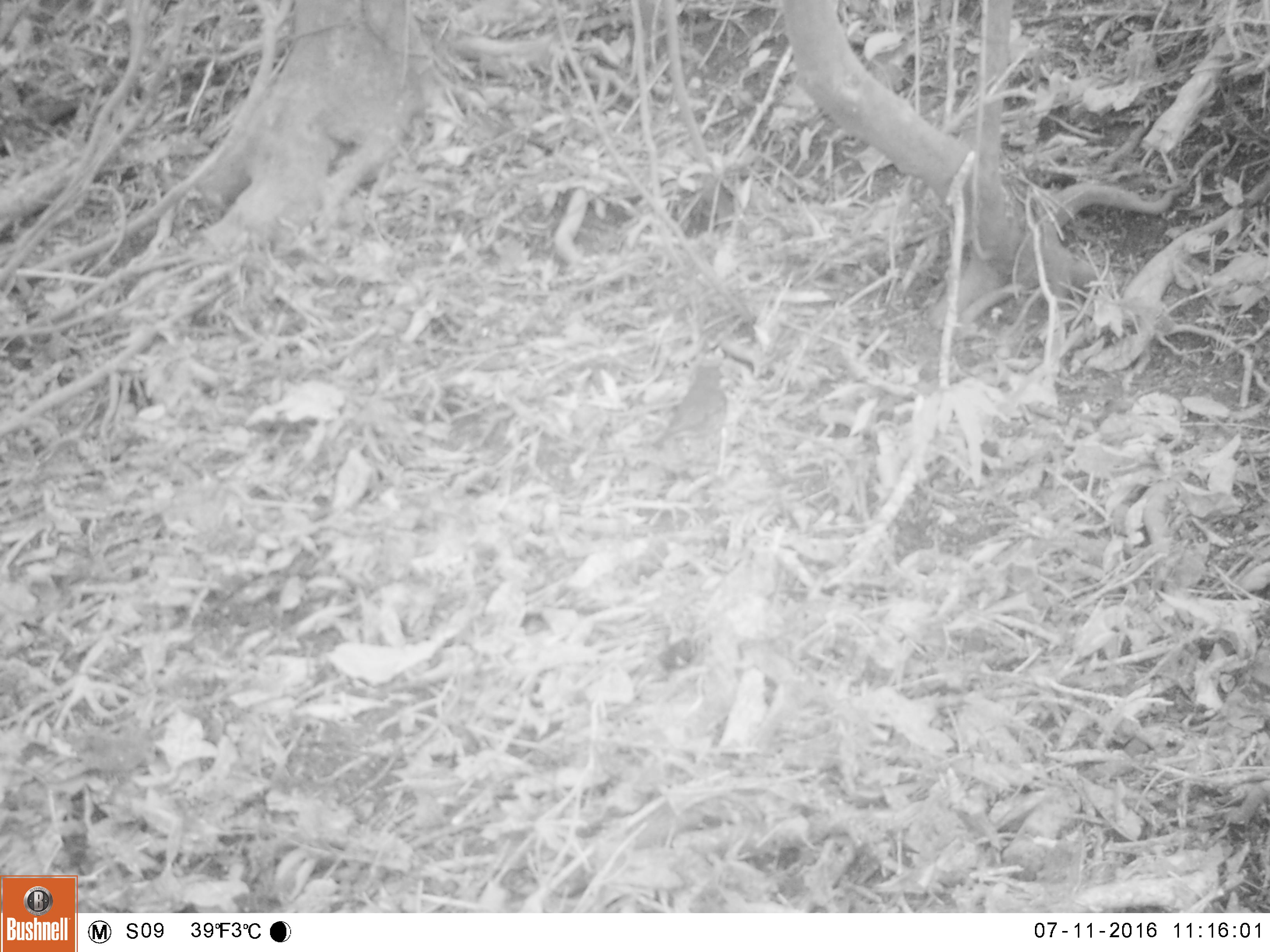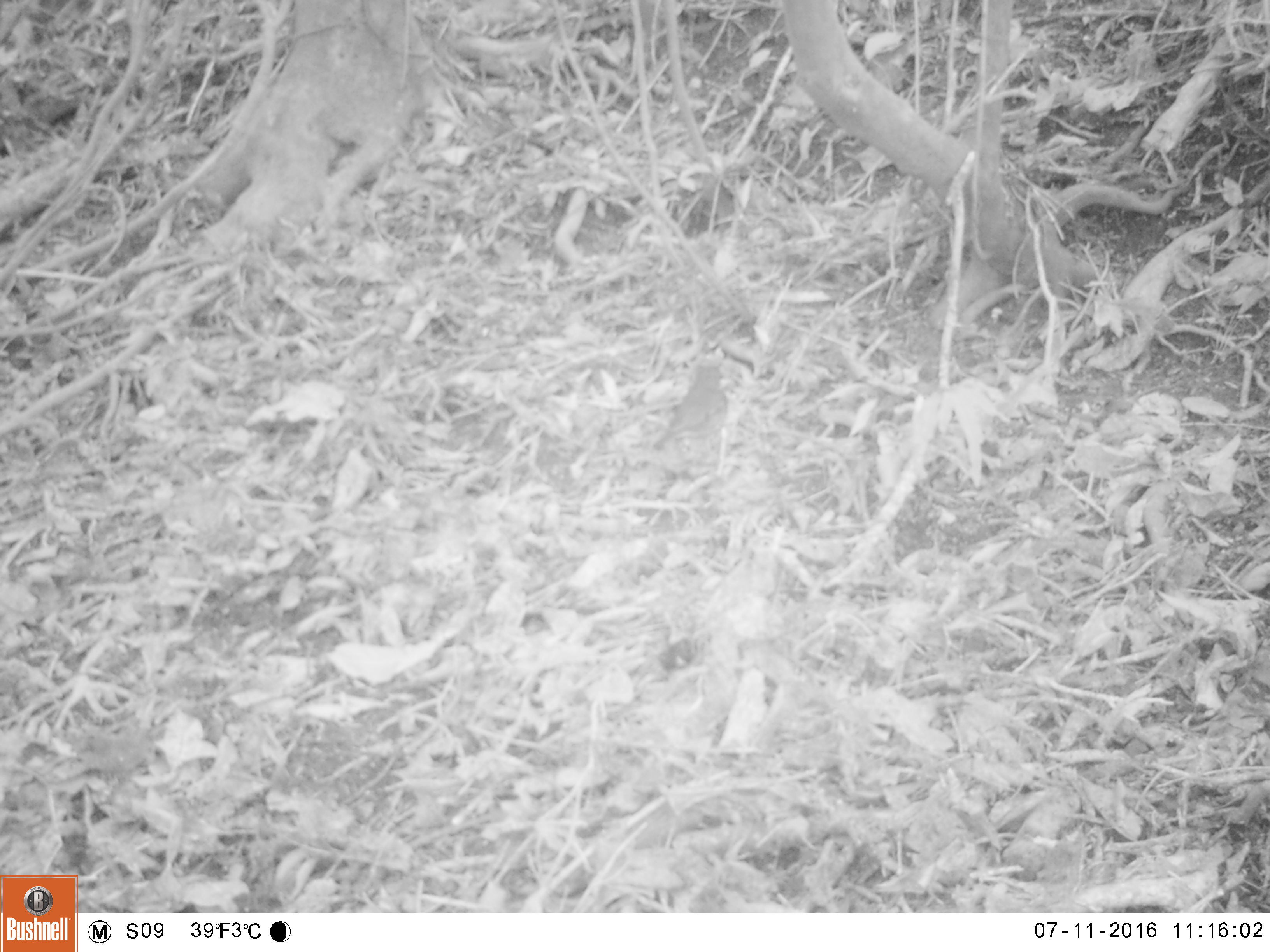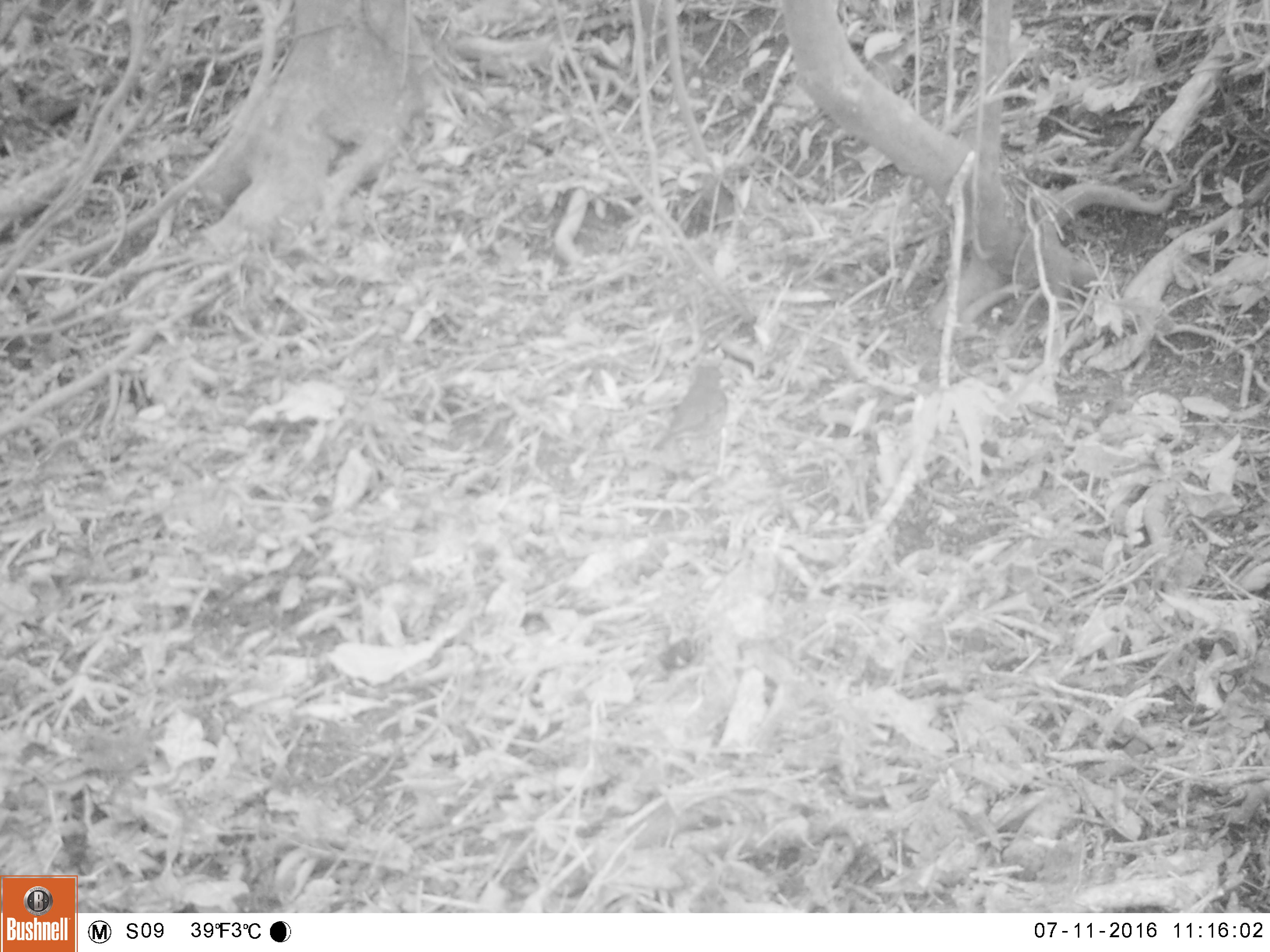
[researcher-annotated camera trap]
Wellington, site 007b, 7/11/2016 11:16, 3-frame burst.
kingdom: Animalia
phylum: Chordata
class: Aves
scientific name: Aves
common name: bird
Bird (Aves).